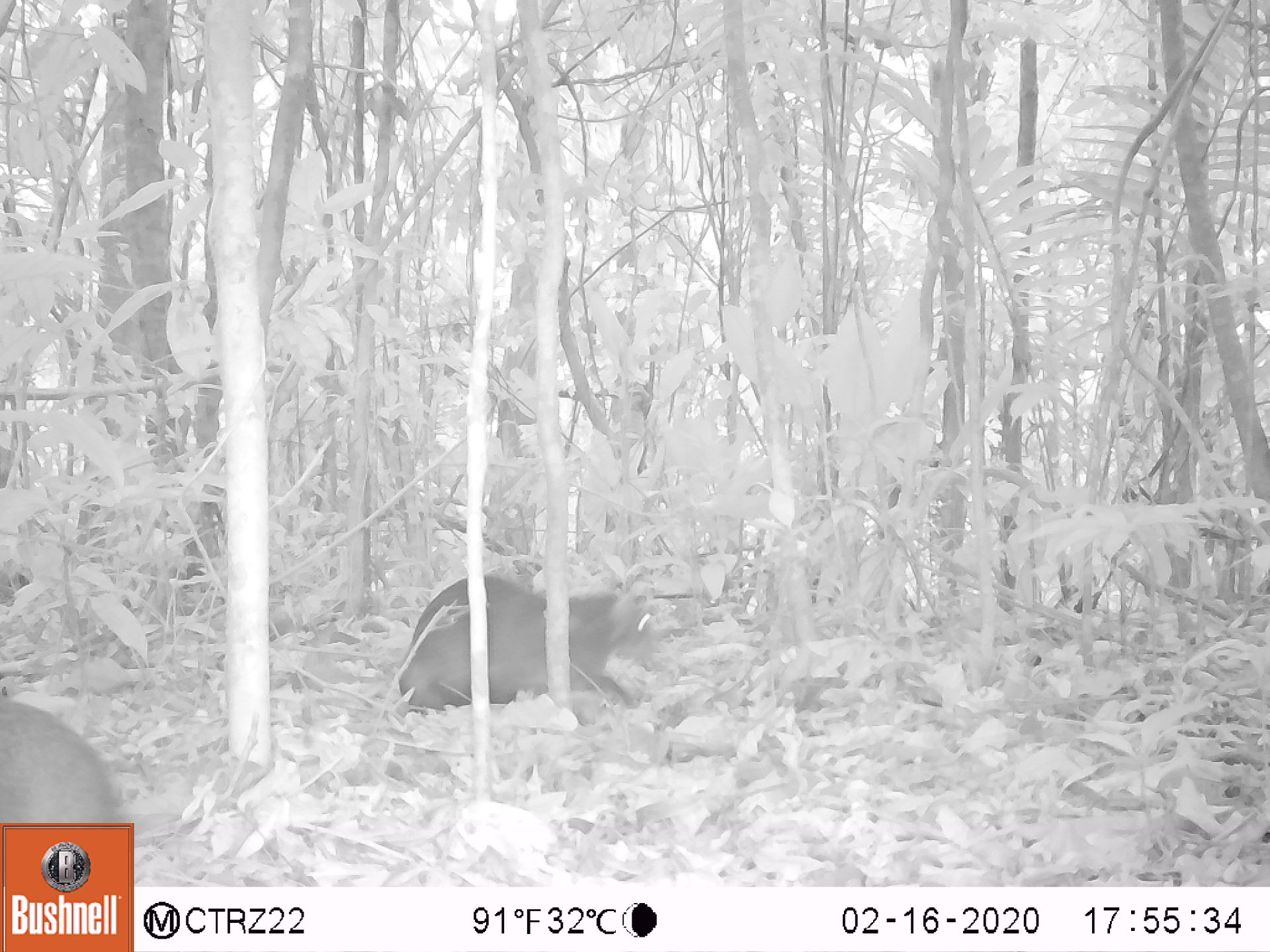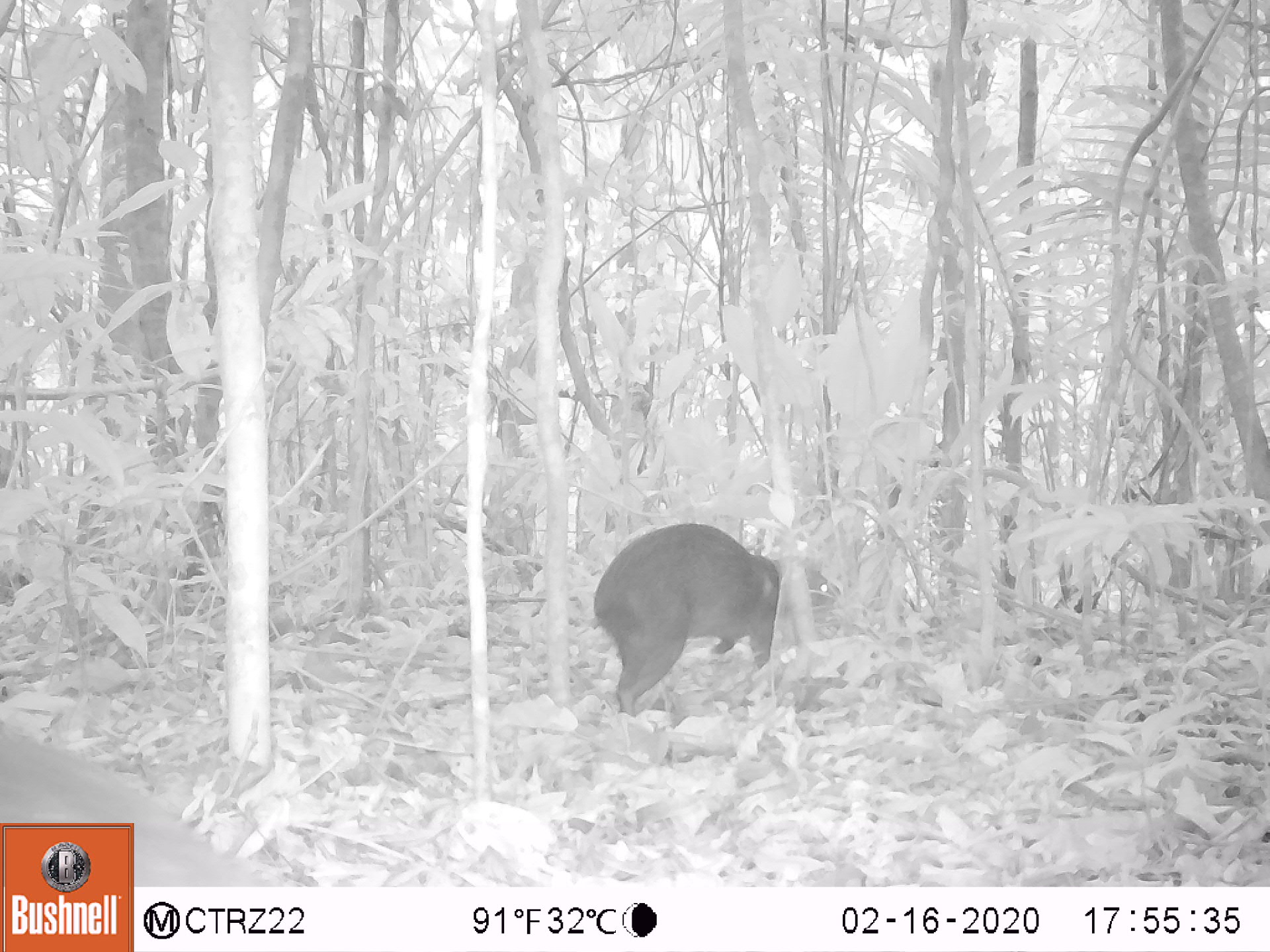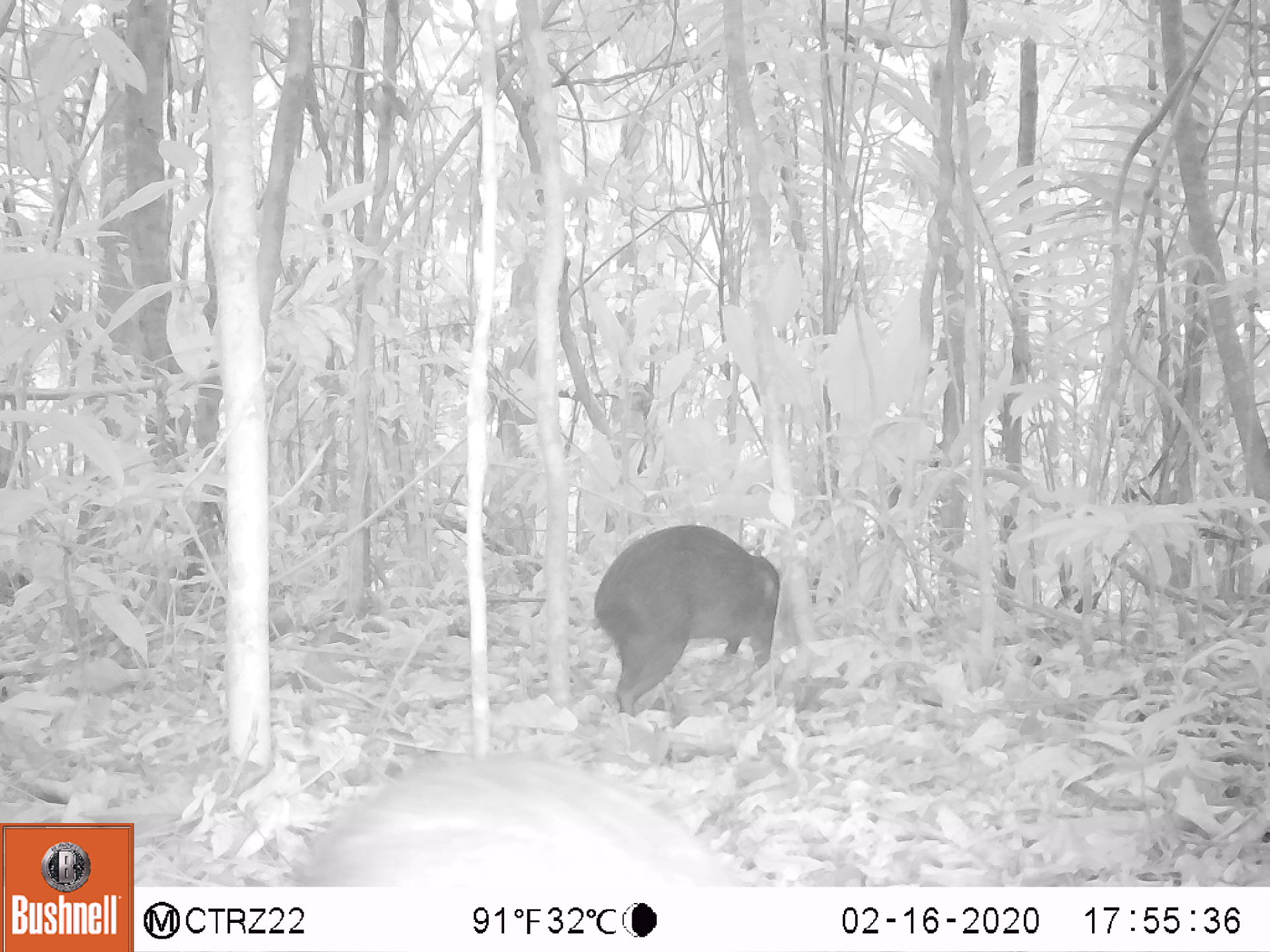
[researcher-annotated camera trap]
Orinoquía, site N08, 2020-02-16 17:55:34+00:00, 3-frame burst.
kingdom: Animalia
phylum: Chordata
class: Mammalia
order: Rodentia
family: Dasyproctidae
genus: Dasyprocta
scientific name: Dasyprocta fuliginosa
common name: black agouti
Black agouti (Dasyprocta fuliginosa).